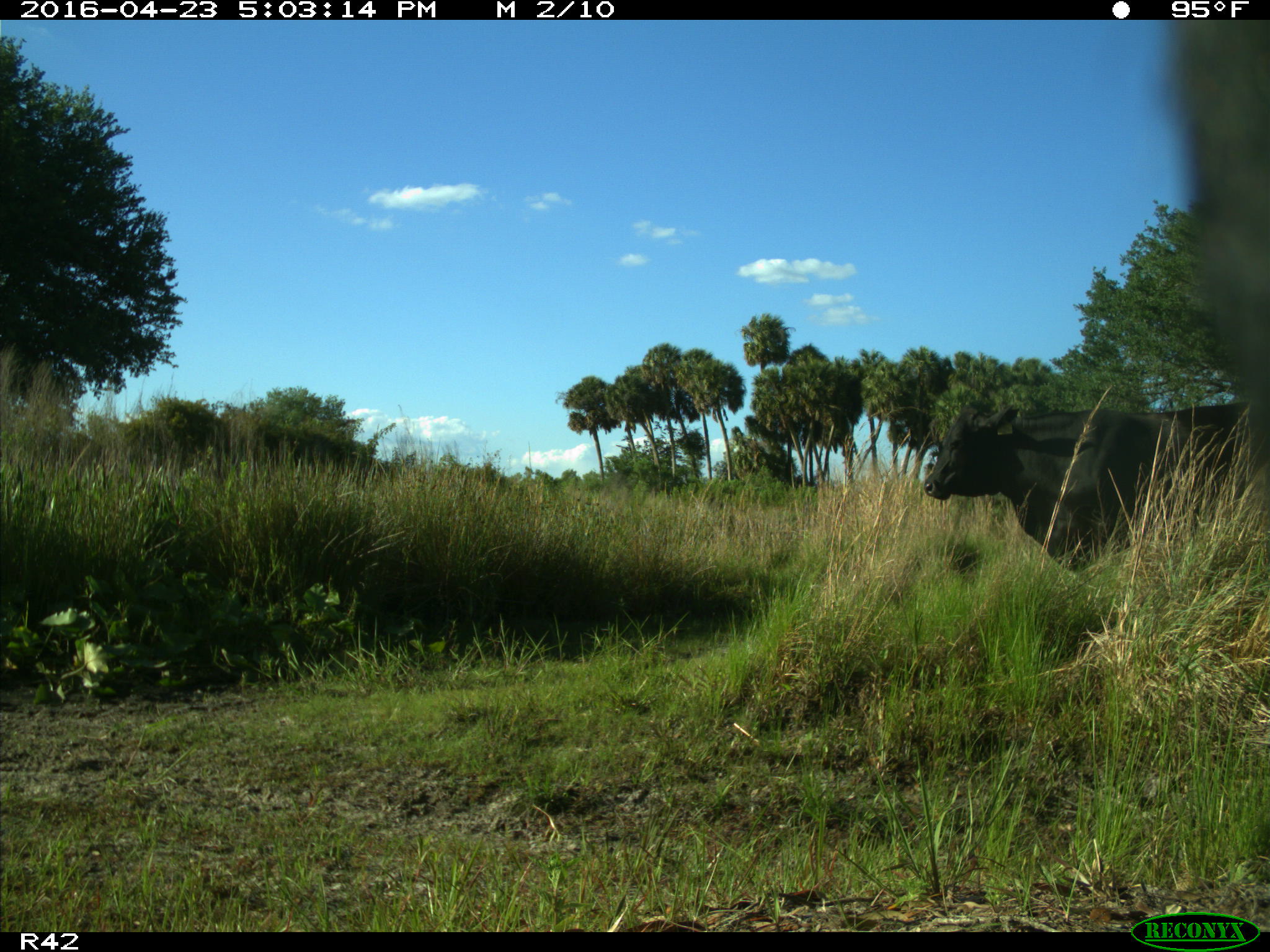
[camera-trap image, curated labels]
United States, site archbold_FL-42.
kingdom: Animalia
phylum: Chordata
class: Mammalia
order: Artiodactyla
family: Bovidae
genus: Bos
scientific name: Bos taurus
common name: domestic cow